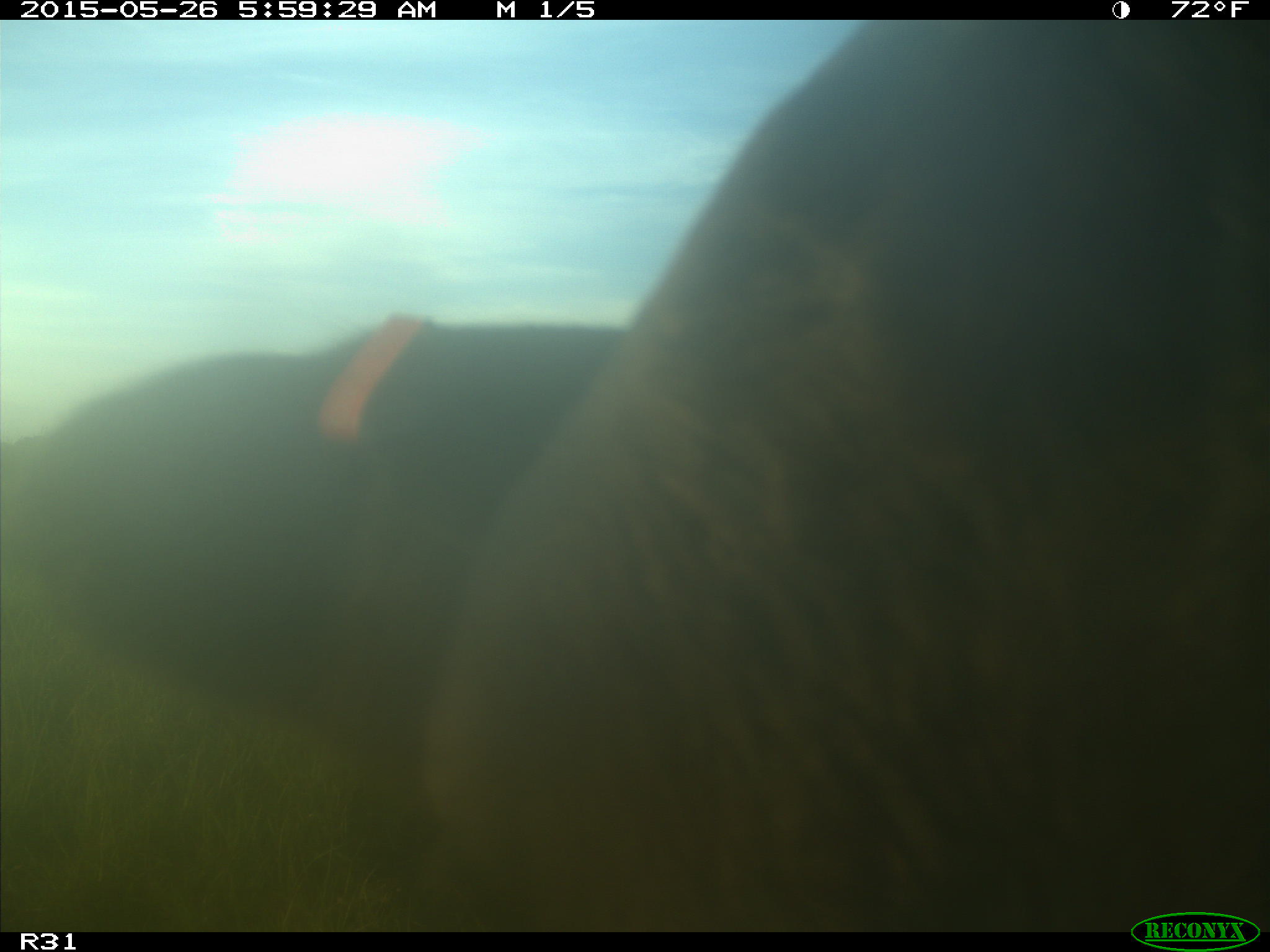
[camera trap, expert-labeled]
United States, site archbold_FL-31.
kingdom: Animalia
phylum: Chordata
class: Mammalia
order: Artiodactyla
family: Bovidae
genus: Bos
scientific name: Bos taurus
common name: domestic cow